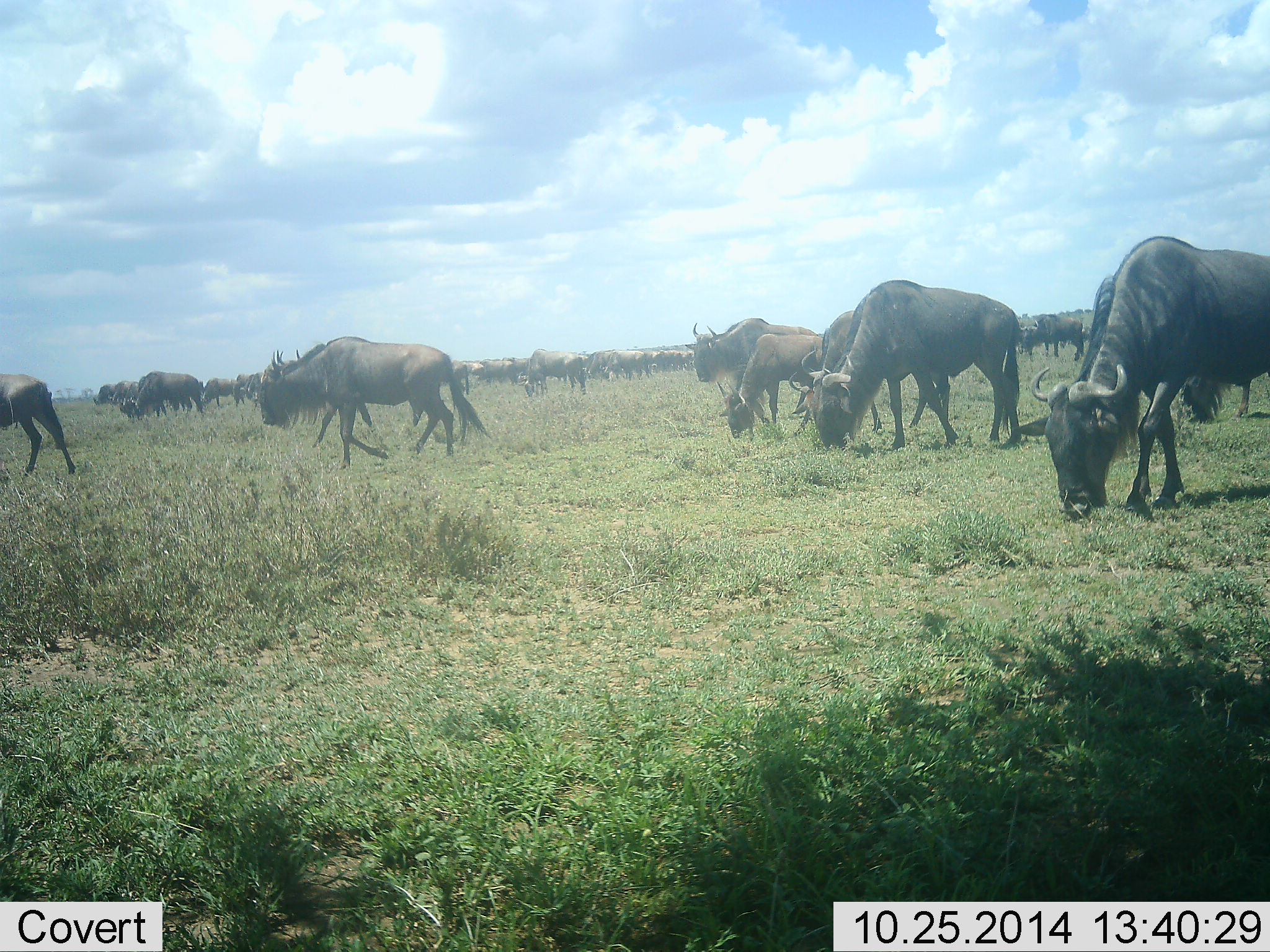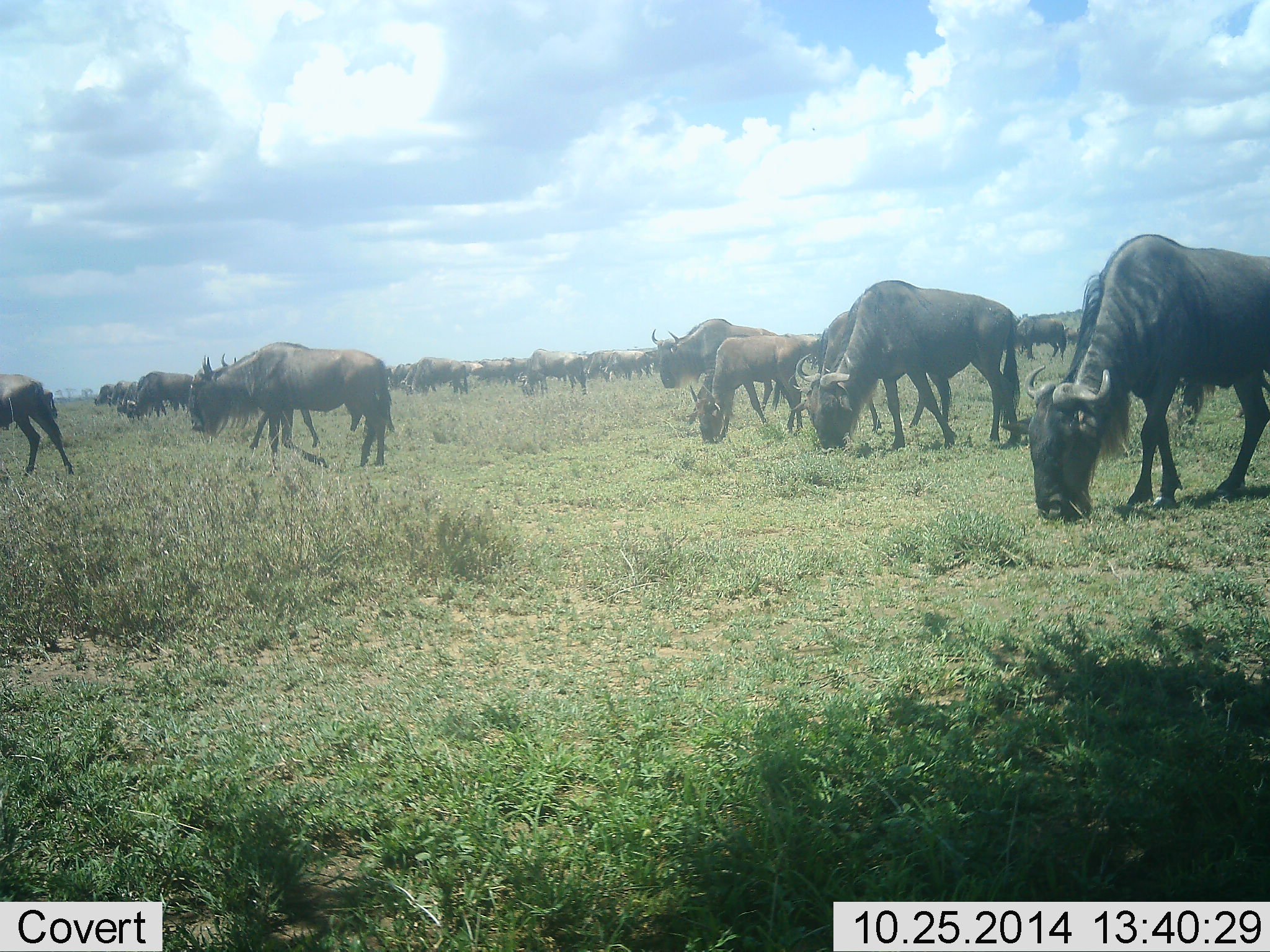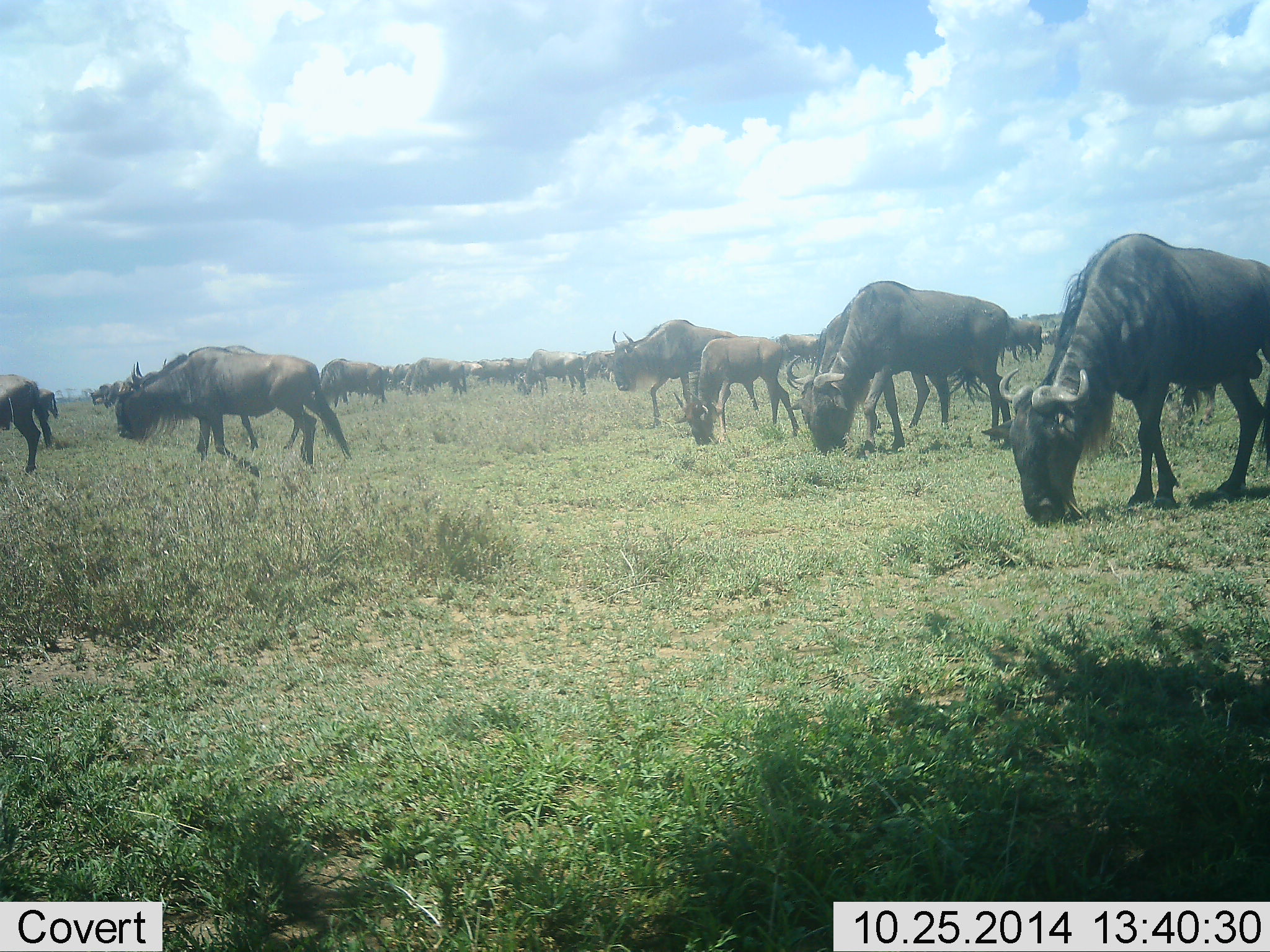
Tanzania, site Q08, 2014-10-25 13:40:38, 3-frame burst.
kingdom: Animalia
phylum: Chordata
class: Mammalia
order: Artiodactyla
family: Bovidae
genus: Connochaetes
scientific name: Connochaetes taurinus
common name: blue wildebeest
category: wildebeest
Wildebeest (blue wildebeest) (Connochaetes taurinus), count 11-50. Behavior (volunteer vote fractions): standing 40%, resting 0%, moving 40%, interacting 0%. Young present (vote fraction): 20%. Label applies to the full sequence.